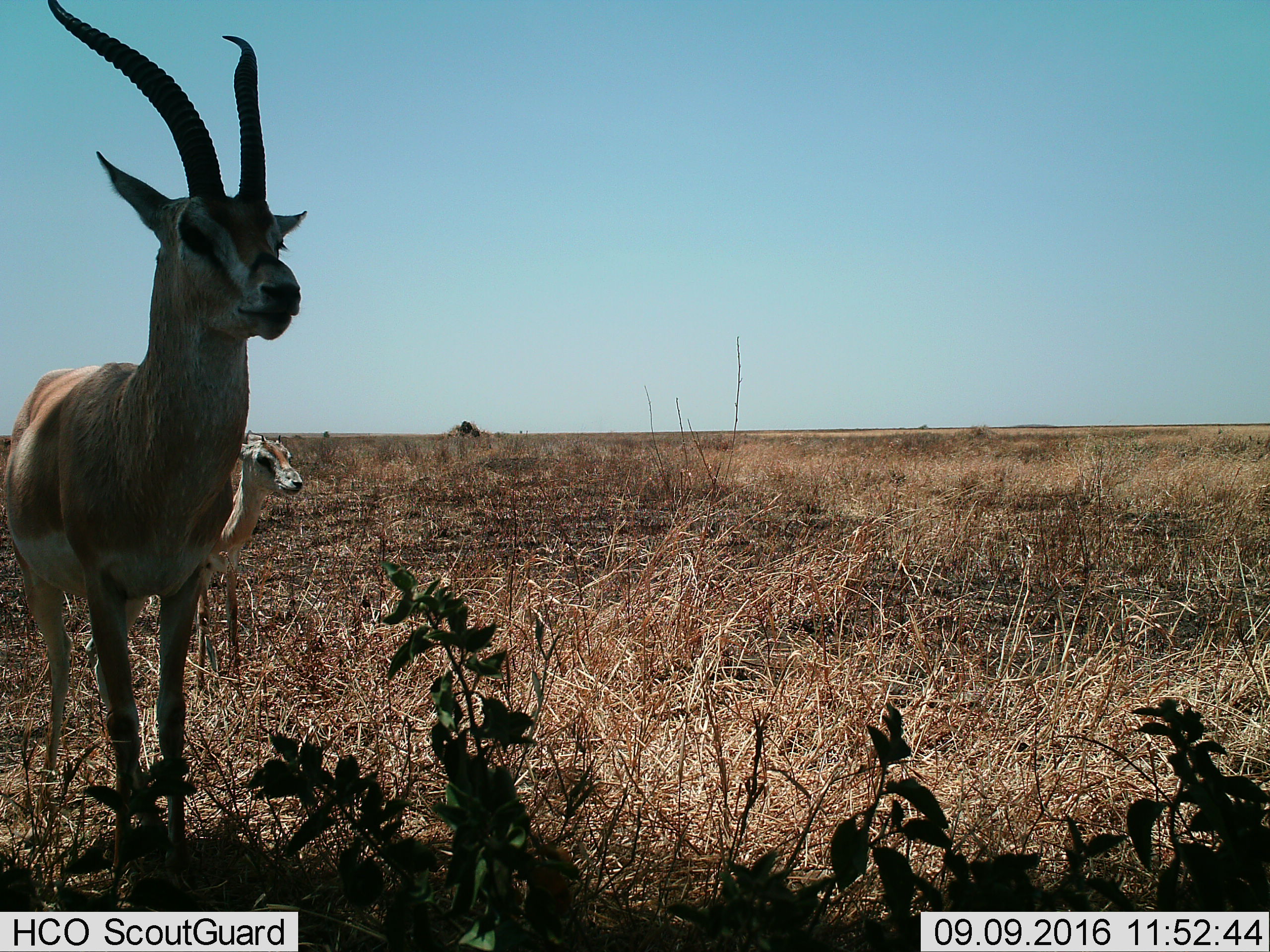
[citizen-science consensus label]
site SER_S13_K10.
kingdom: Animalia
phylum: Chordata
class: Mammalia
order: Artiodactyla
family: Bovidae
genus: Eudorcas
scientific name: Eudorcas thomsonii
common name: thomson's gazelle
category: gazellethomsons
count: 2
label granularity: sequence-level